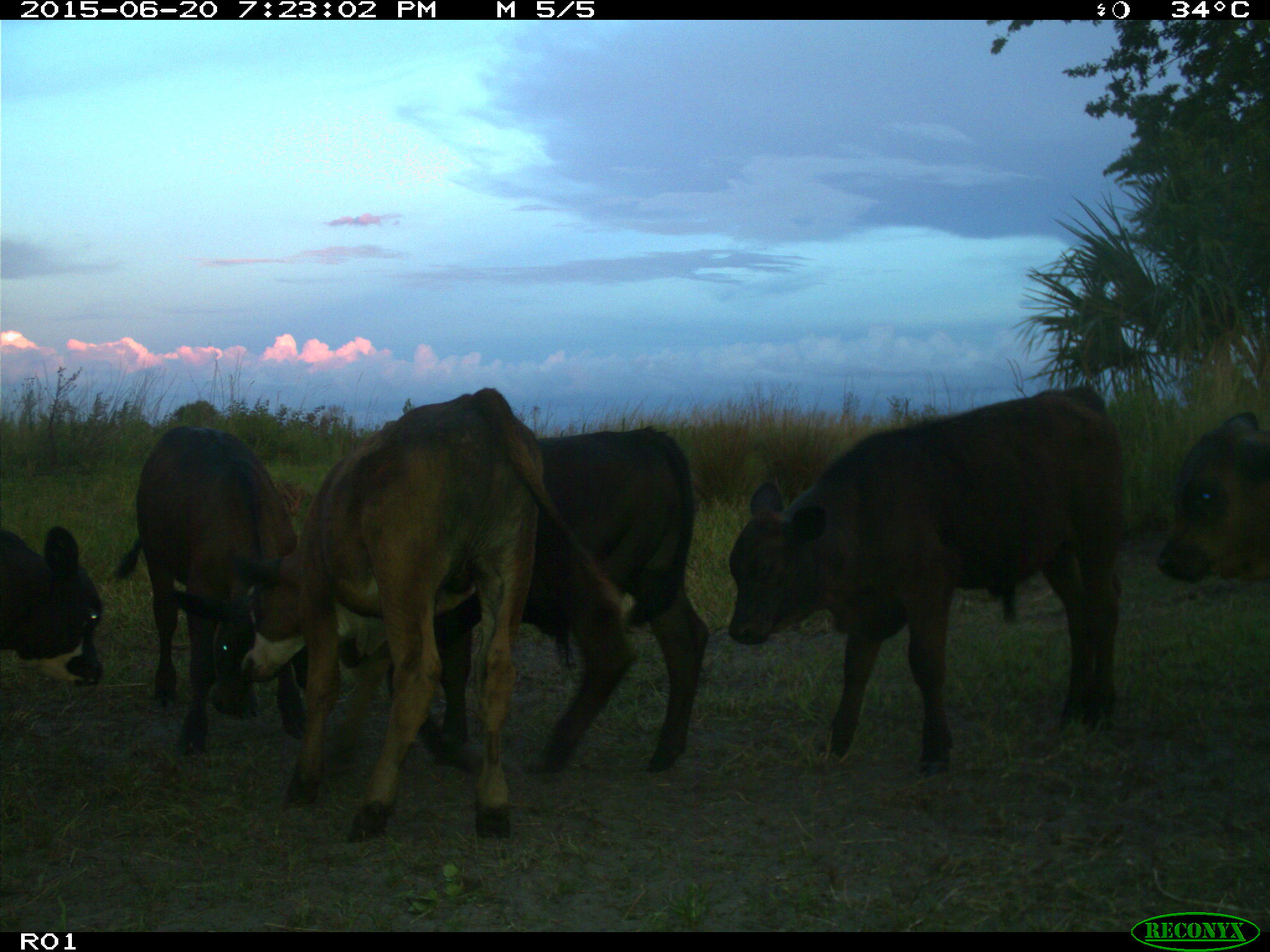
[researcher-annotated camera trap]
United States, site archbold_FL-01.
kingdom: Animalia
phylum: Chordata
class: Mammalia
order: Artiodactyla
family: Bovidae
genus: Bos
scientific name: Bos taurus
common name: domestic cow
Bos taurus (domestic cow).